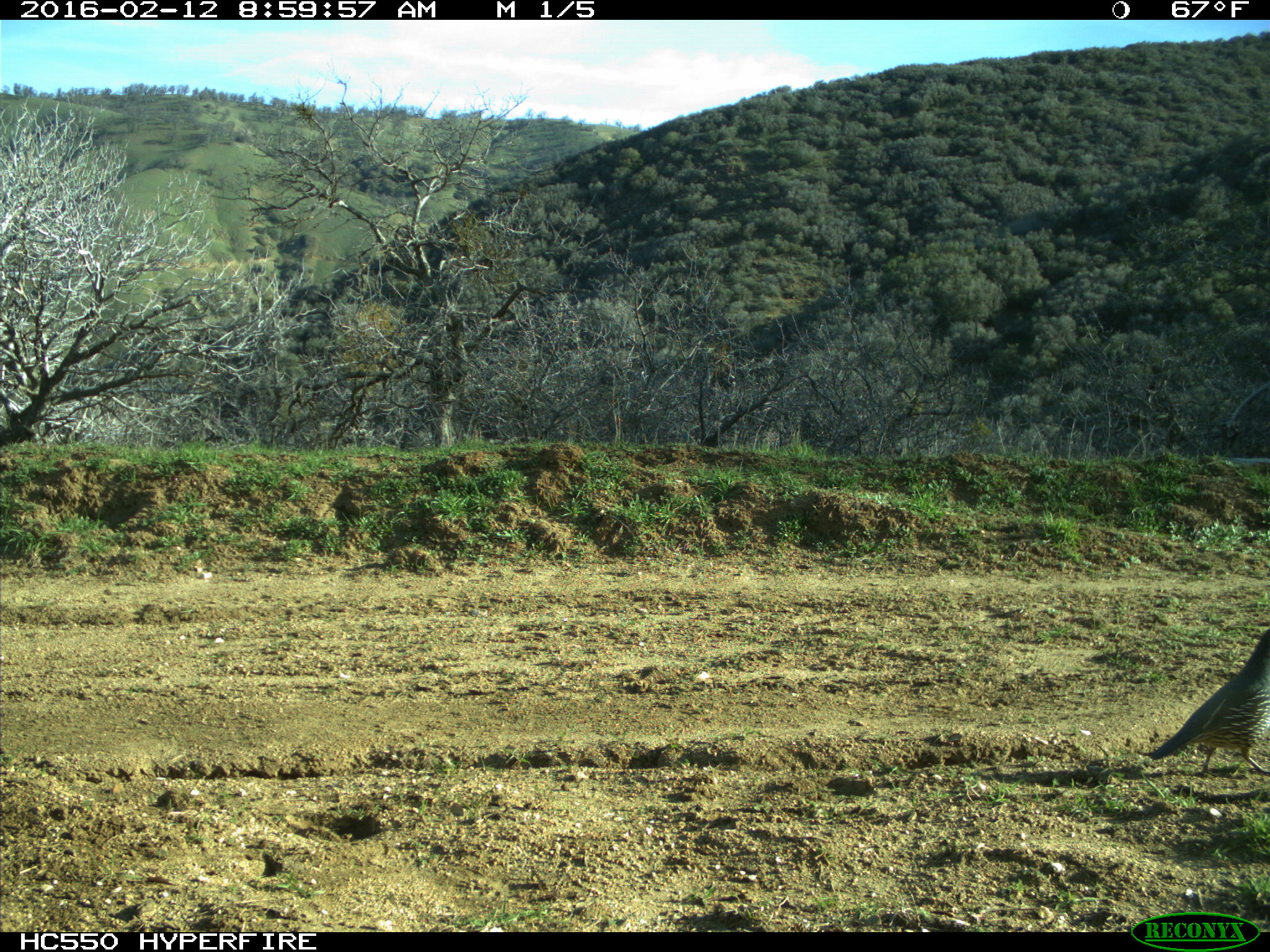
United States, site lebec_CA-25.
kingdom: Animalia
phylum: Chordata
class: Aves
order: Galliformes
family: Odontophoridae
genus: Callipepla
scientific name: Callipepla californica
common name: california quail